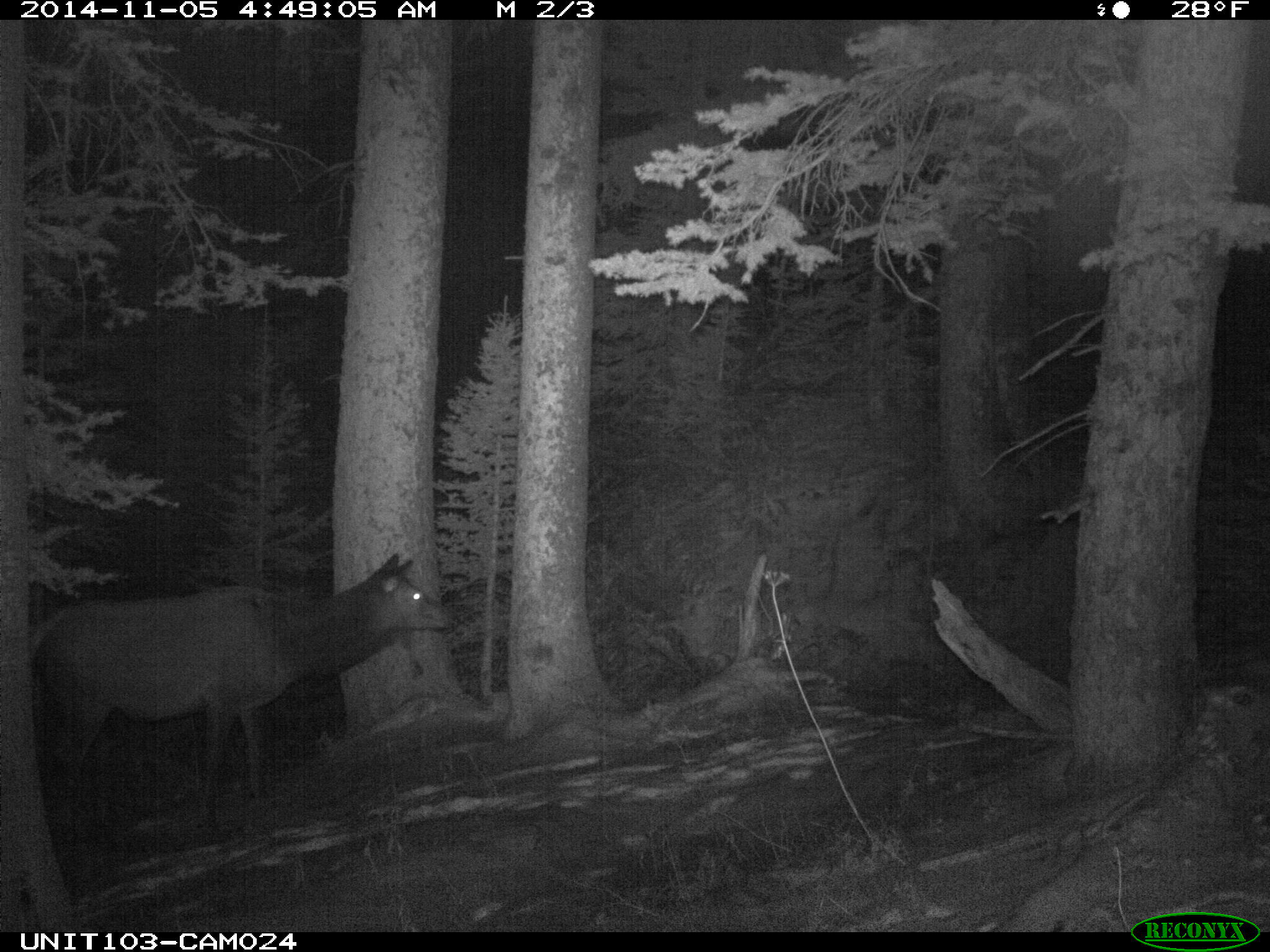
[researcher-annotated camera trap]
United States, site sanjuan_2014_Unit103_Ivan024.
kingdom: Animalia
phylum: Chordata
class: Mammalia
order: Artiodactyla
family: Cervidae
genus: Cervus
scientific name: Cervus elaphus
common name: red deer